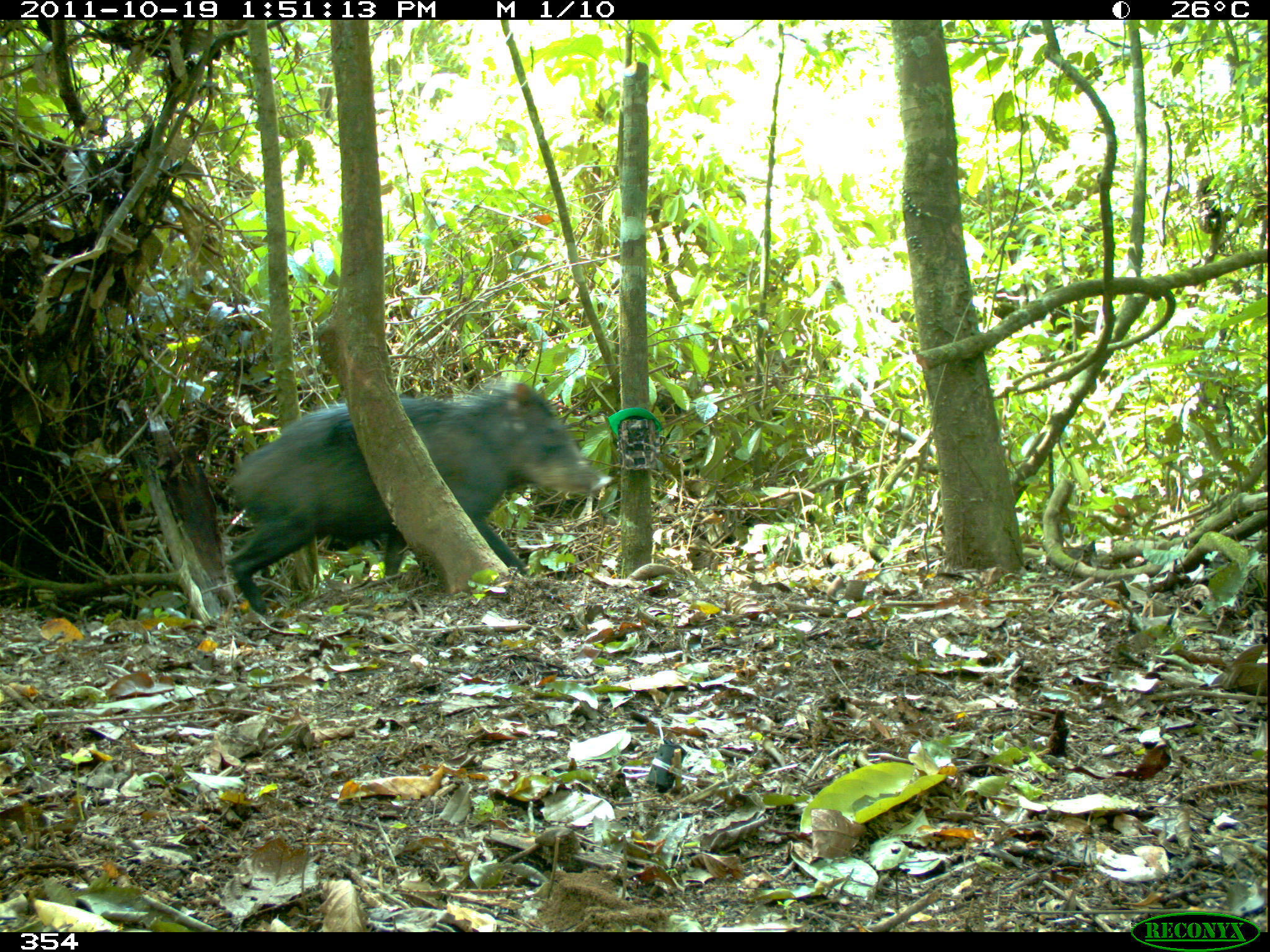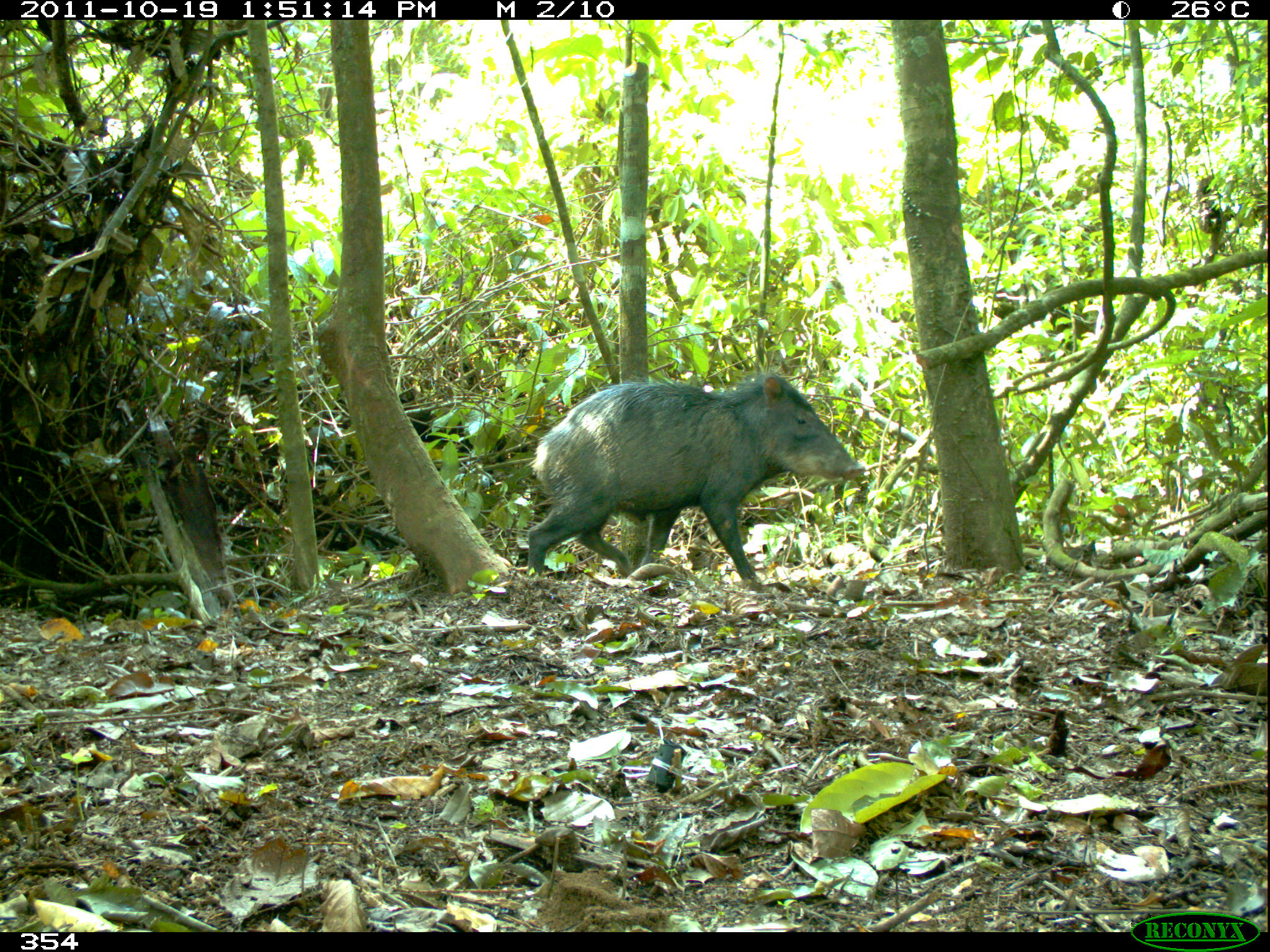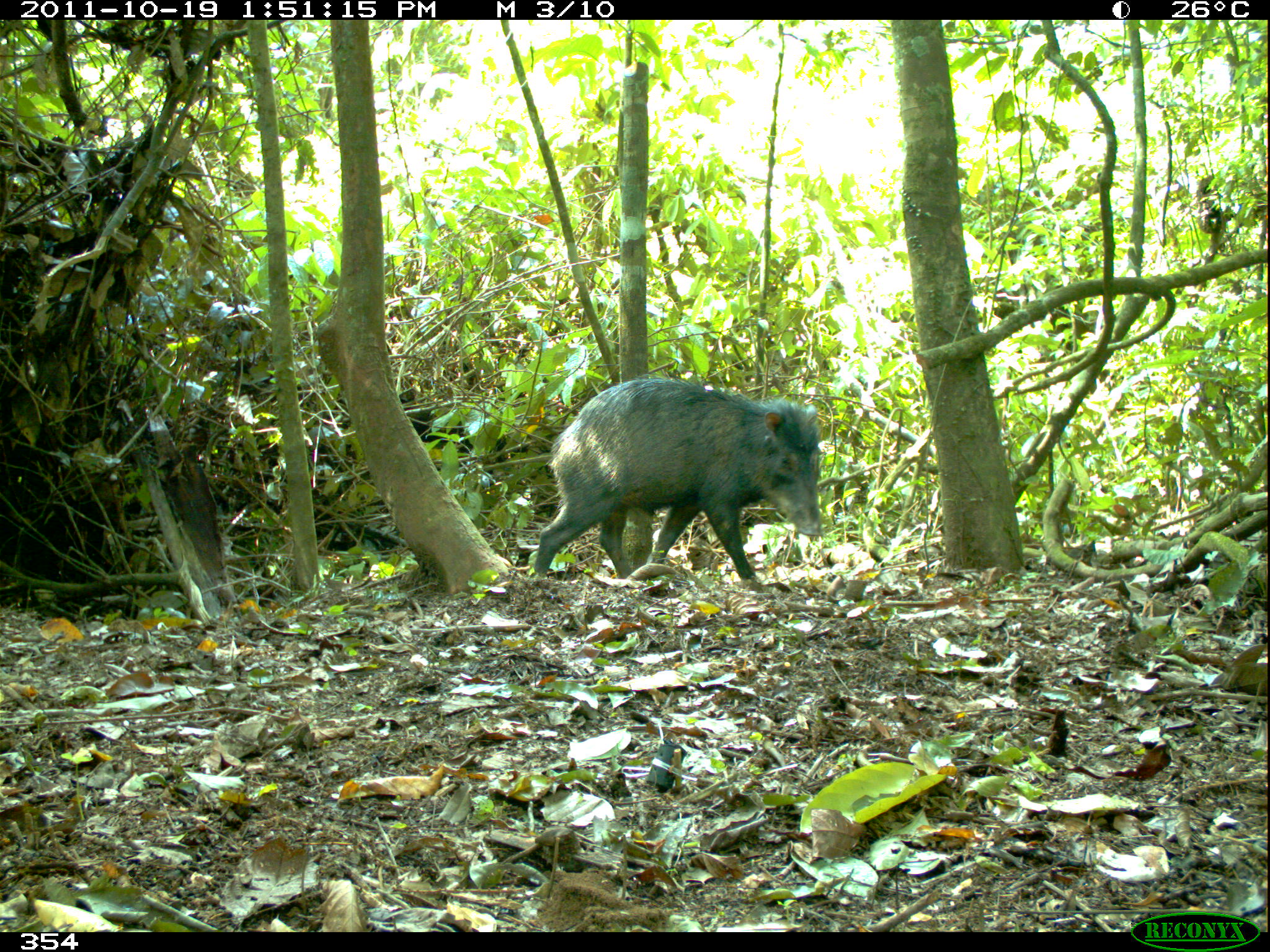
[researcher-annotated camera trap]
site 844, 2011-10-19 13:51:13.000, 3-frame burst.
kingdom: Animalia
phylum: Chordata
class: Mammalia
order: Artiodactyla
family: Tayassuidae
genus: Tayassu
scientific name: Tayassu pecari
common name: white-lipped peccary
Tayassu pecari (white-lipped peccary).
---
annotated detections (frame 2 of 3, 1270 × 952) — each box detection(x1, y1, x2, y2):
tayassu pecari: detection(524, 371, 866, 586)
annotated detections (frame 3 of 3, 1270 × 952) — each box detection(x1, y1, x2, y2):
tayassu pecari: detection(532, 375, 824, 584)